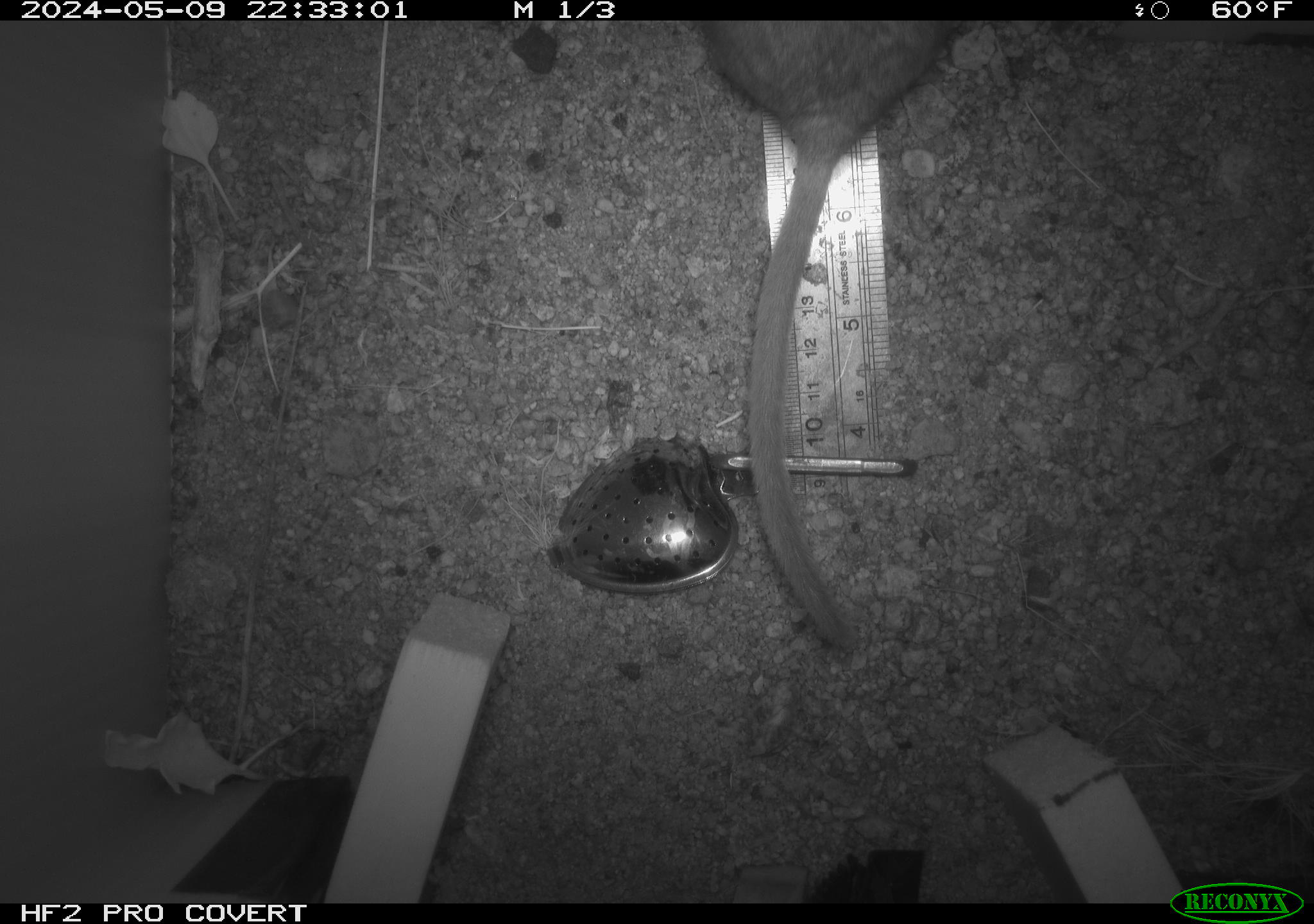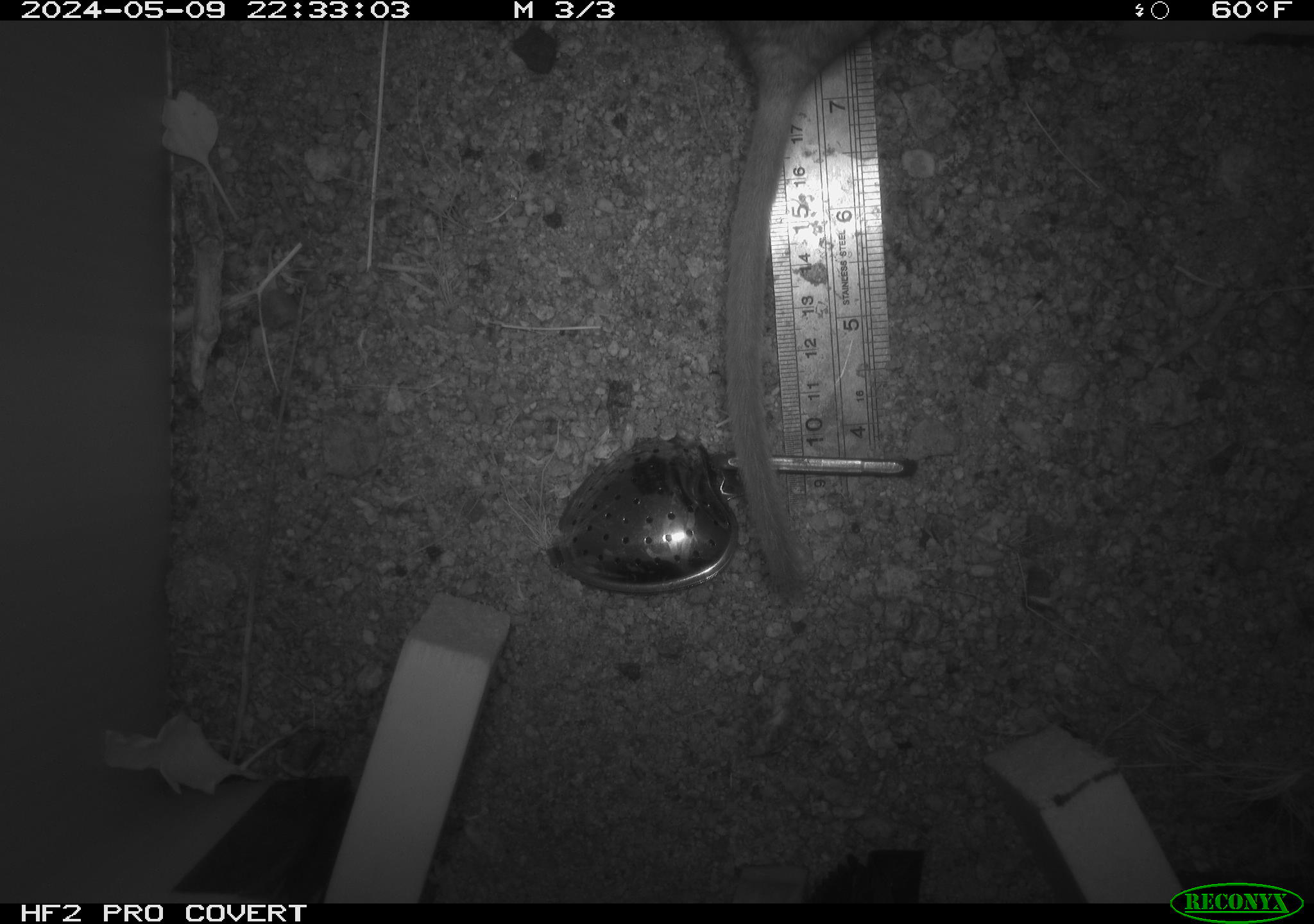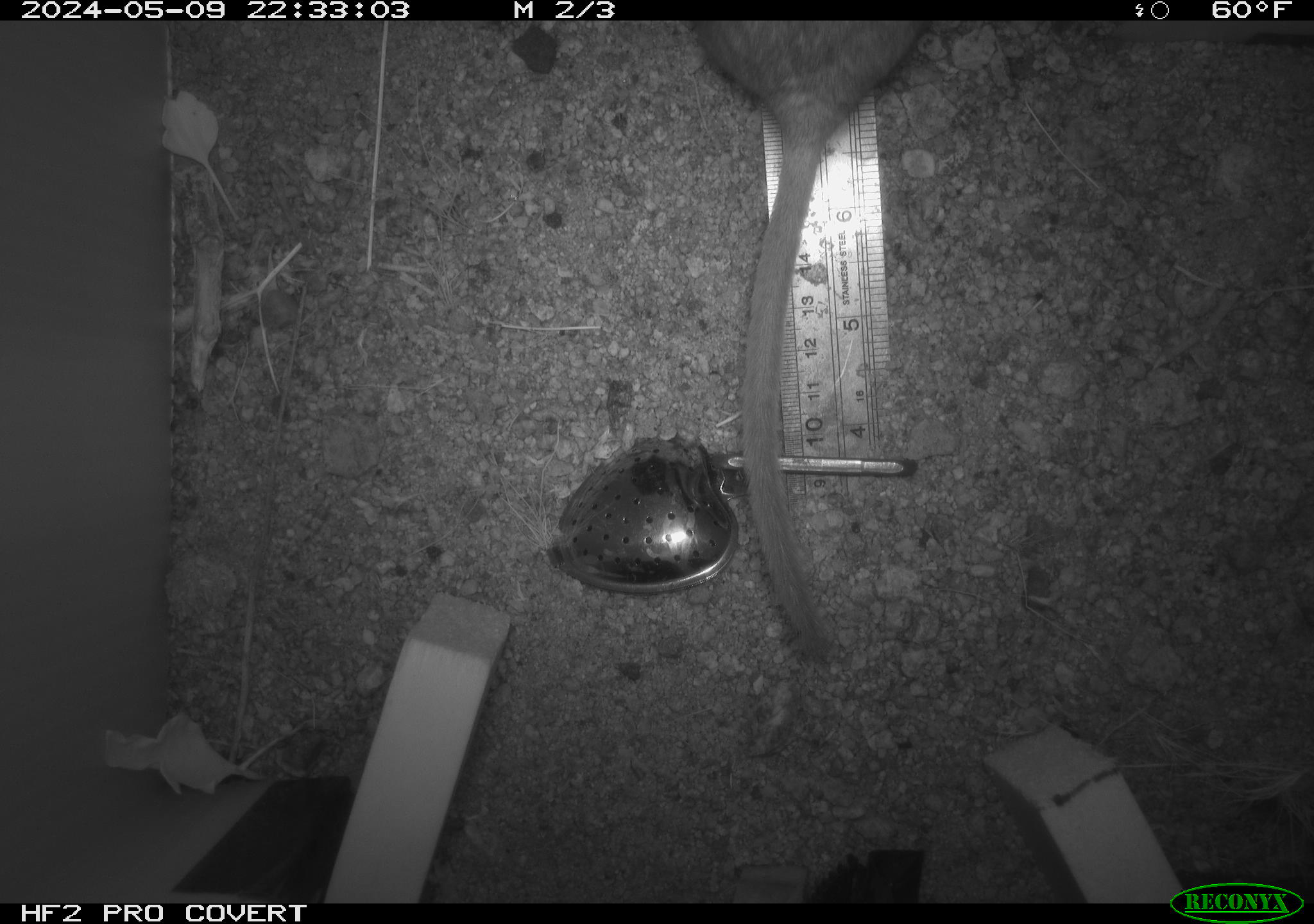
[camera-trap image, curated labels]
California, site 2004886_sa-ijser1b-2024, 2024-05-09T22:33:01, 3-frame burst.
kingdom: Animalia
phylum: Chordata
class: Mammalia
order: Rodentia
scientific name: Rodentia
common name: woodrat or rat or mouse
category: woodrat or rat or mouse species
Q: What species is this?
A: Woodrat or rat or mouse species (woodrat or rat or mouse) (Rodentia).